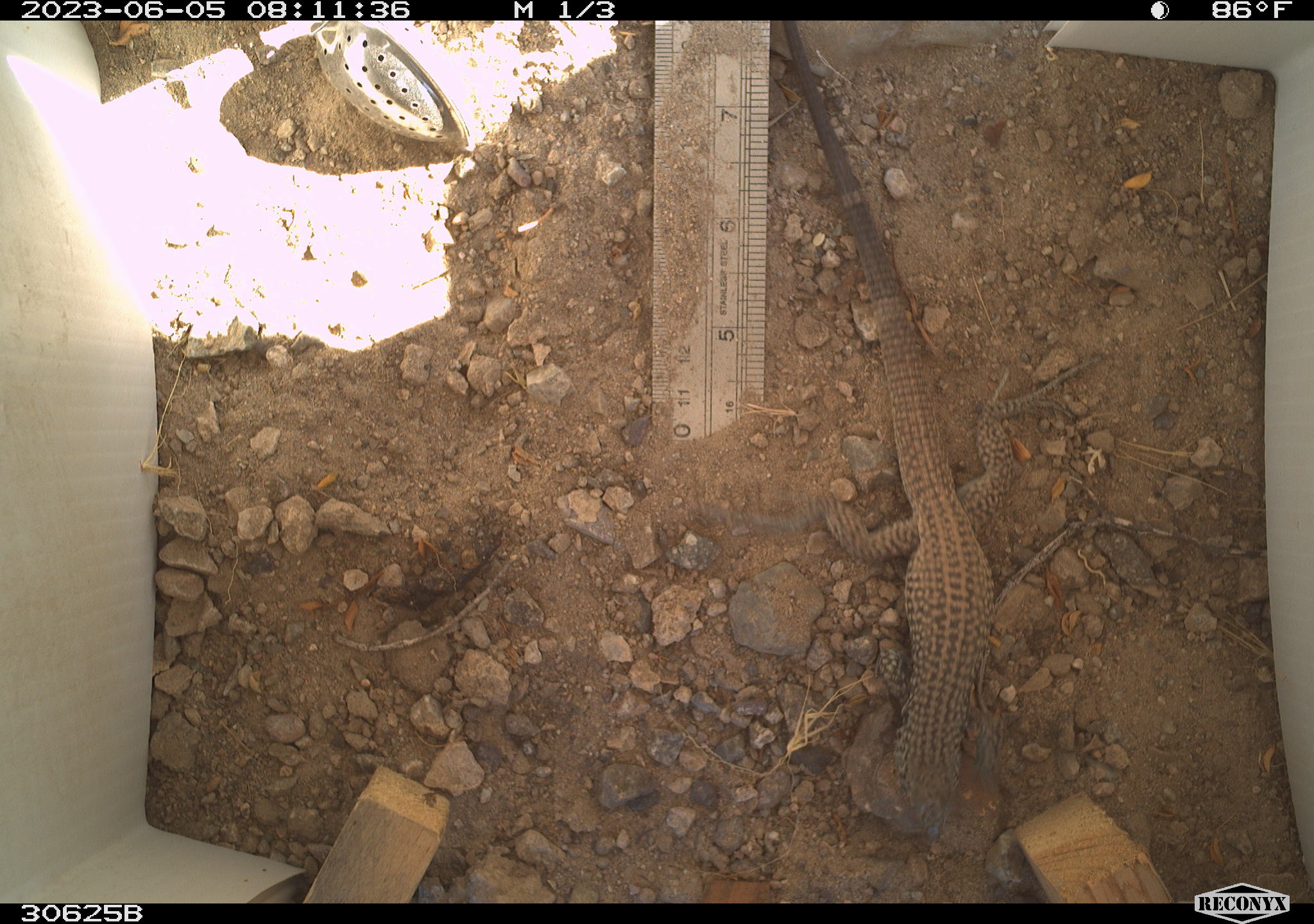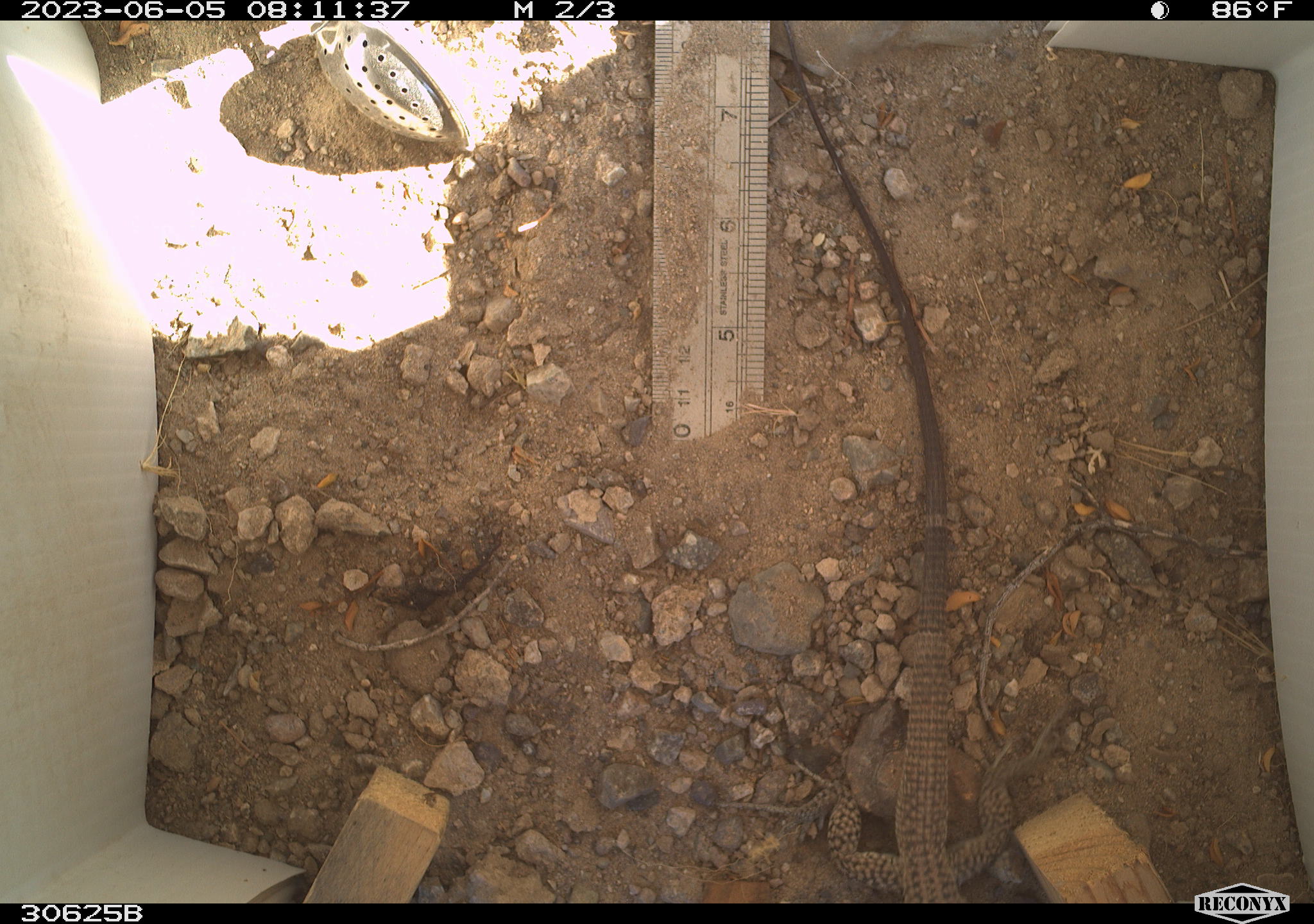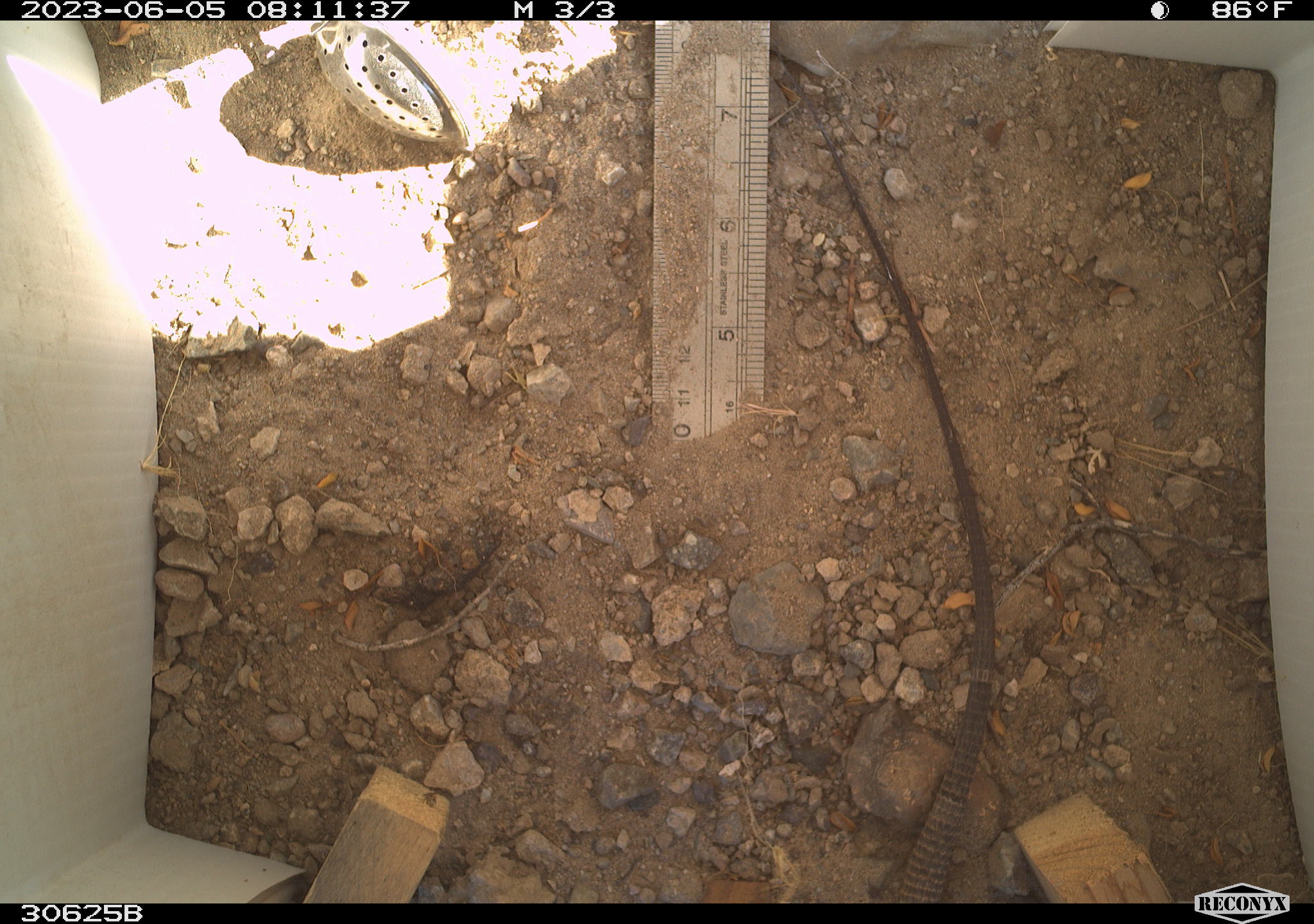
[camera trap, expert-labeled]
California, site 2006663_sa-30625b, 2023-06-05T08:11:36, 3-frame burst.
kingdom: Animalia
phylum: Chordata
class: Reptilia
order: Squamata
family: Teiidae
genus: Aspidoscelis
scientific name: Aspidoscelis tigris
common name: western whiptail